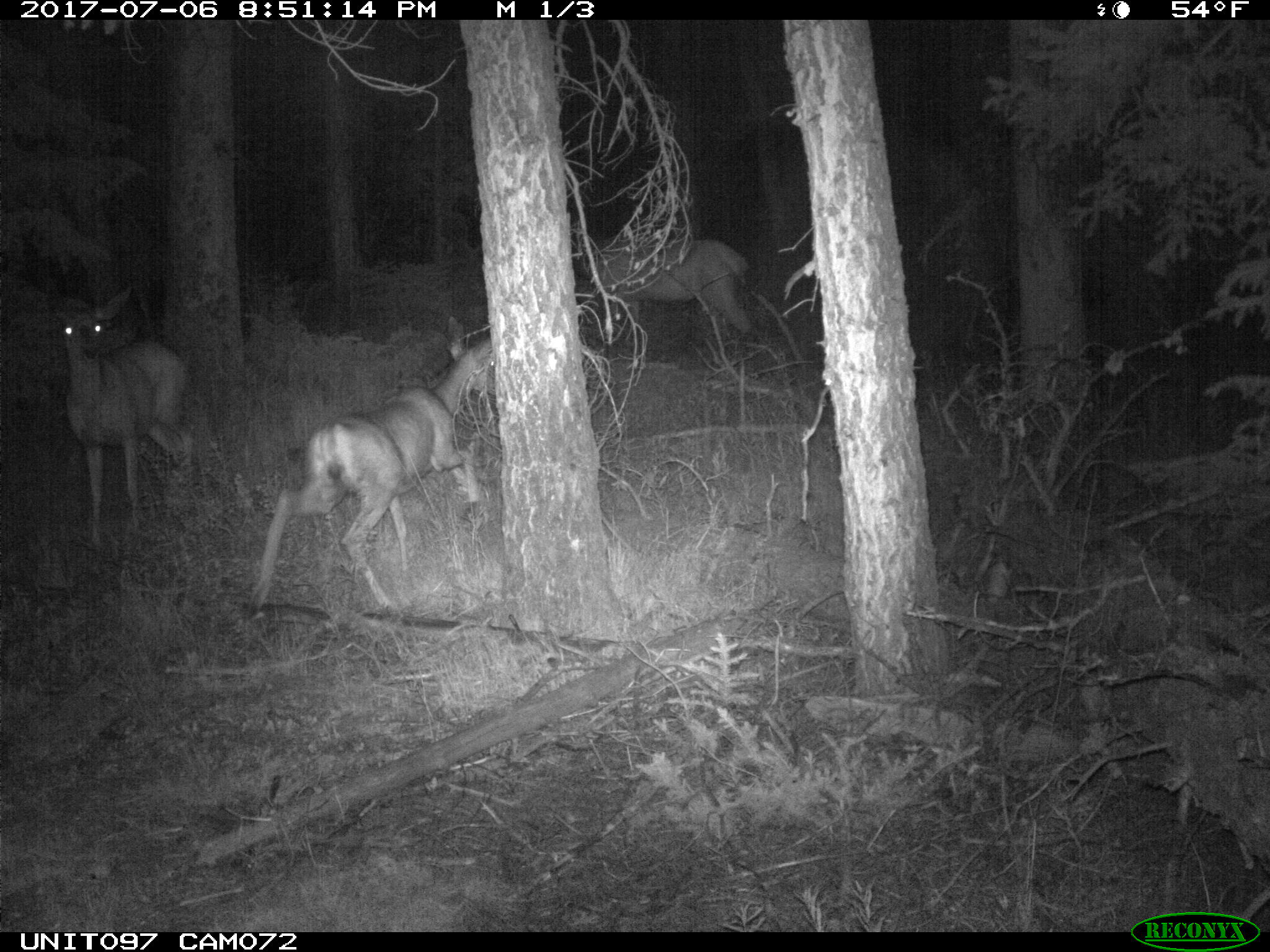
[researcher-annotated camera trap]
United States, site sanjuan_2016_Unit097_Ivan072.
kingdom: Animalia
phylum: Chordata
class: Mammalia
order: Artiodactyla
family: Cervidae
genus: Odocoileus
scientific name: Odocoileus hemionus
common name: mule deer